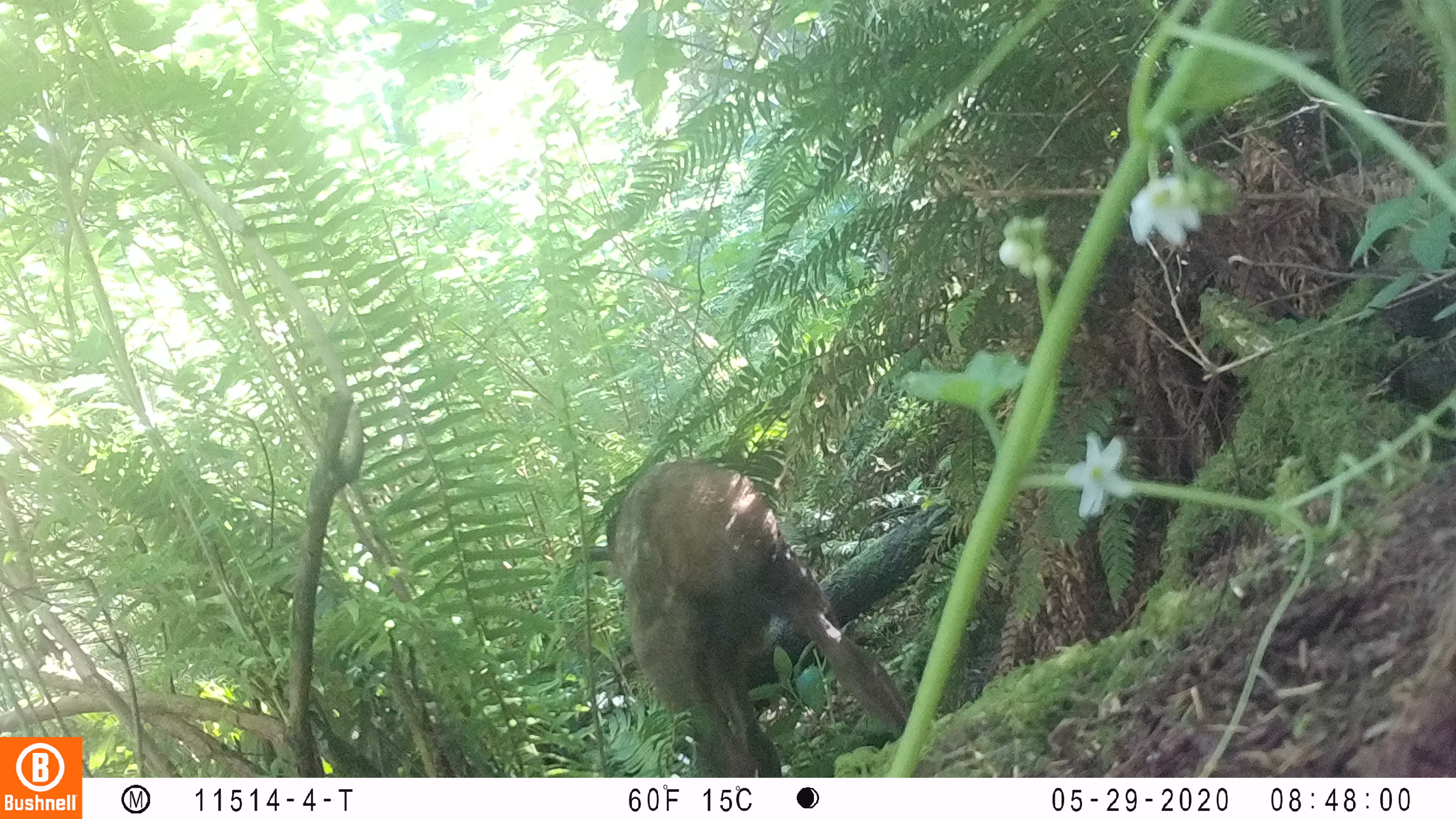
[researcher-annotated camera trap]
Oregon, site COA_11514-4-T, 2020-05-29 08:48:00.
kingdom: Animalia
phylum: Chordata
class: Mammalia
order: Artiodactyla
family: Cervidae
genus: Cervus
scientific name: Cervus canadensis roosevelti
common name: roosevelt elk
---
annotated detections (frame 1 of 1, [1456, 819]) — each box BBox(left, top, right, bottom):
roosevelt elk: BBox(565, 465, 905, 768)